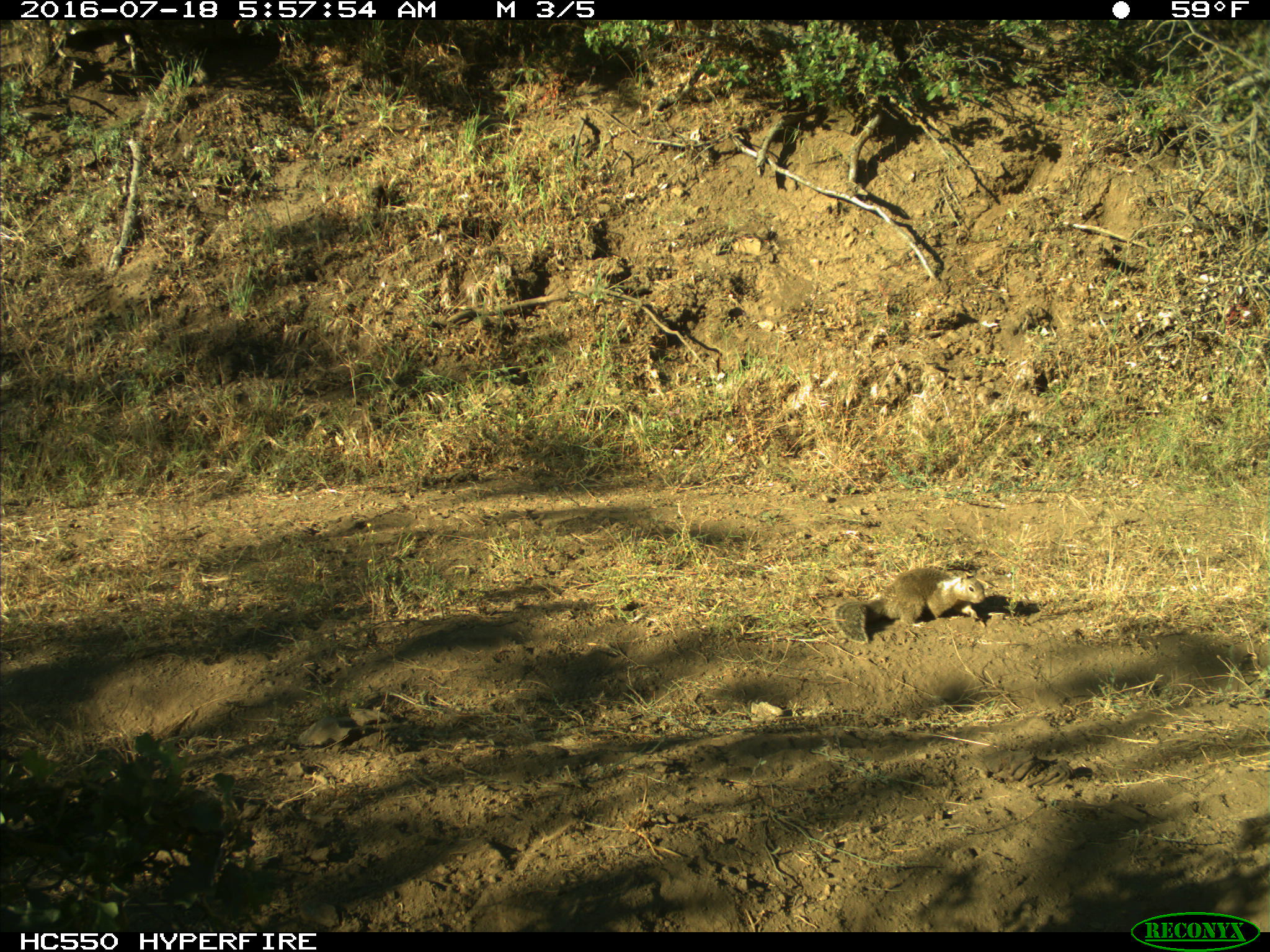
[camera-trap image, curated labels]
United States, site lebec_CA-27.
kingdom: Animalia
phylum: Chordata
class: Mammalia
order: Rodentia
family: Sciuridae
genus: Otospermophilus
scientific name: Otospermophilus beecheyi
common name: california ground squirrel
Otospermophilus beecheyi (california ground squirrel).